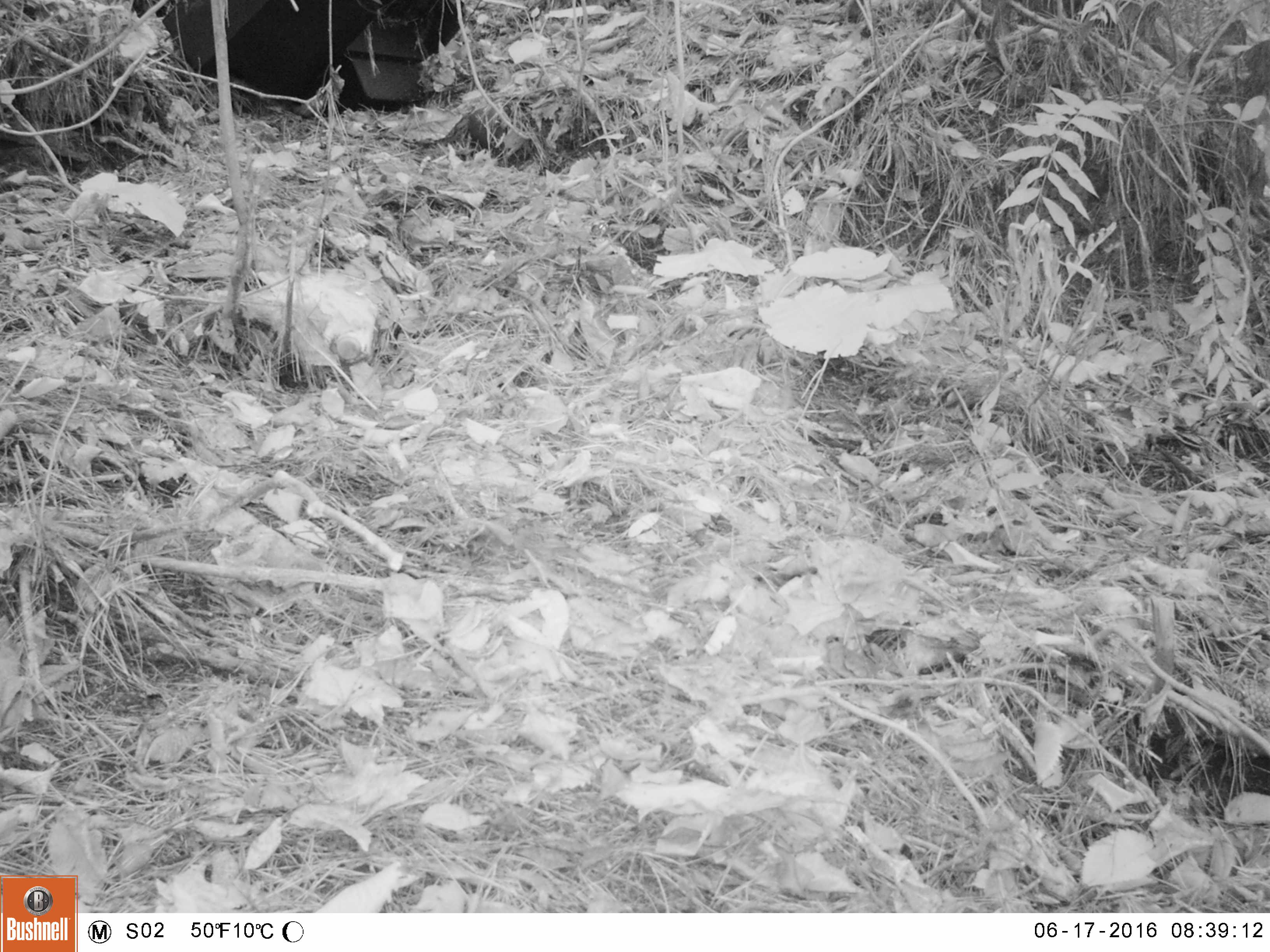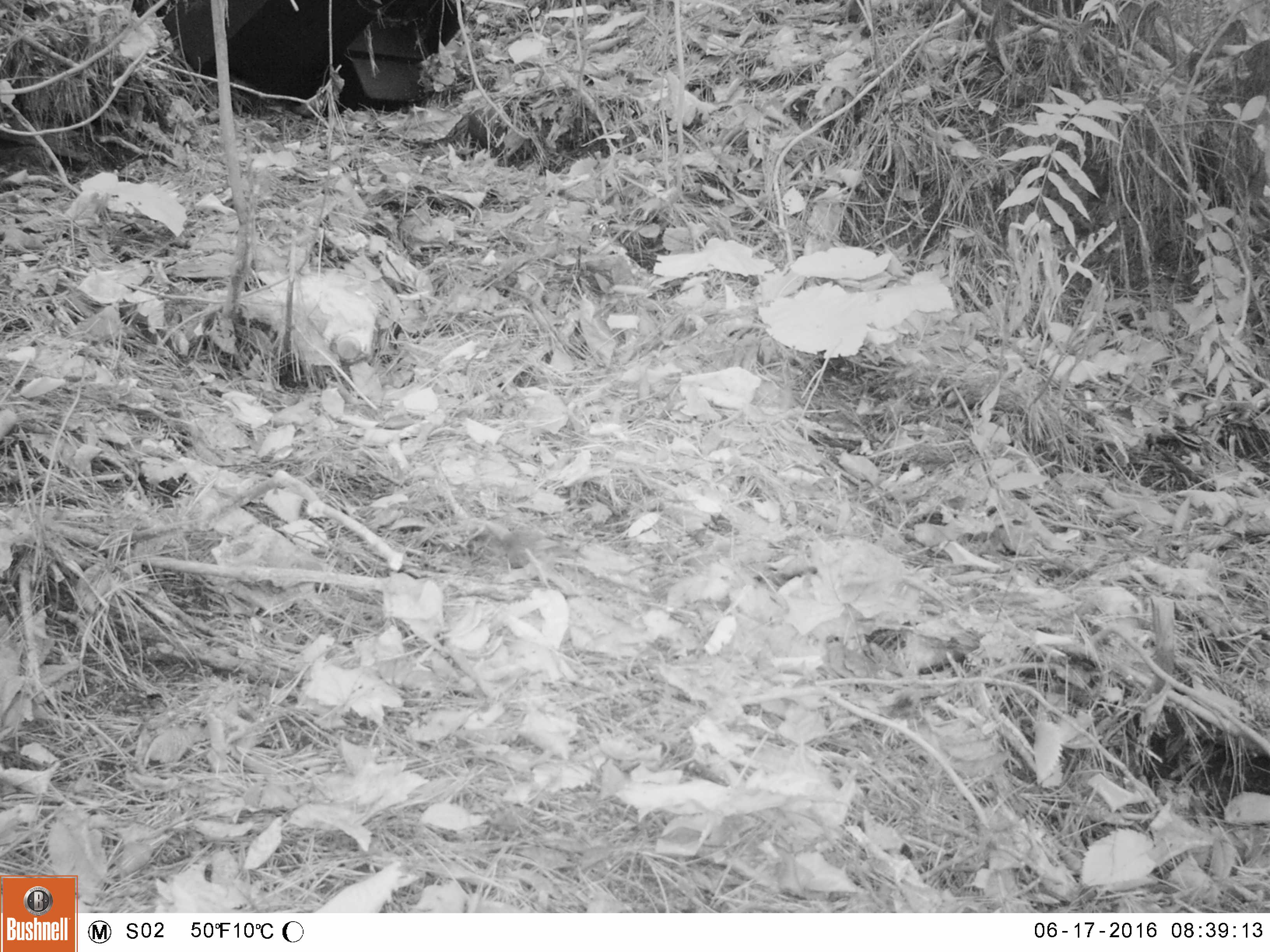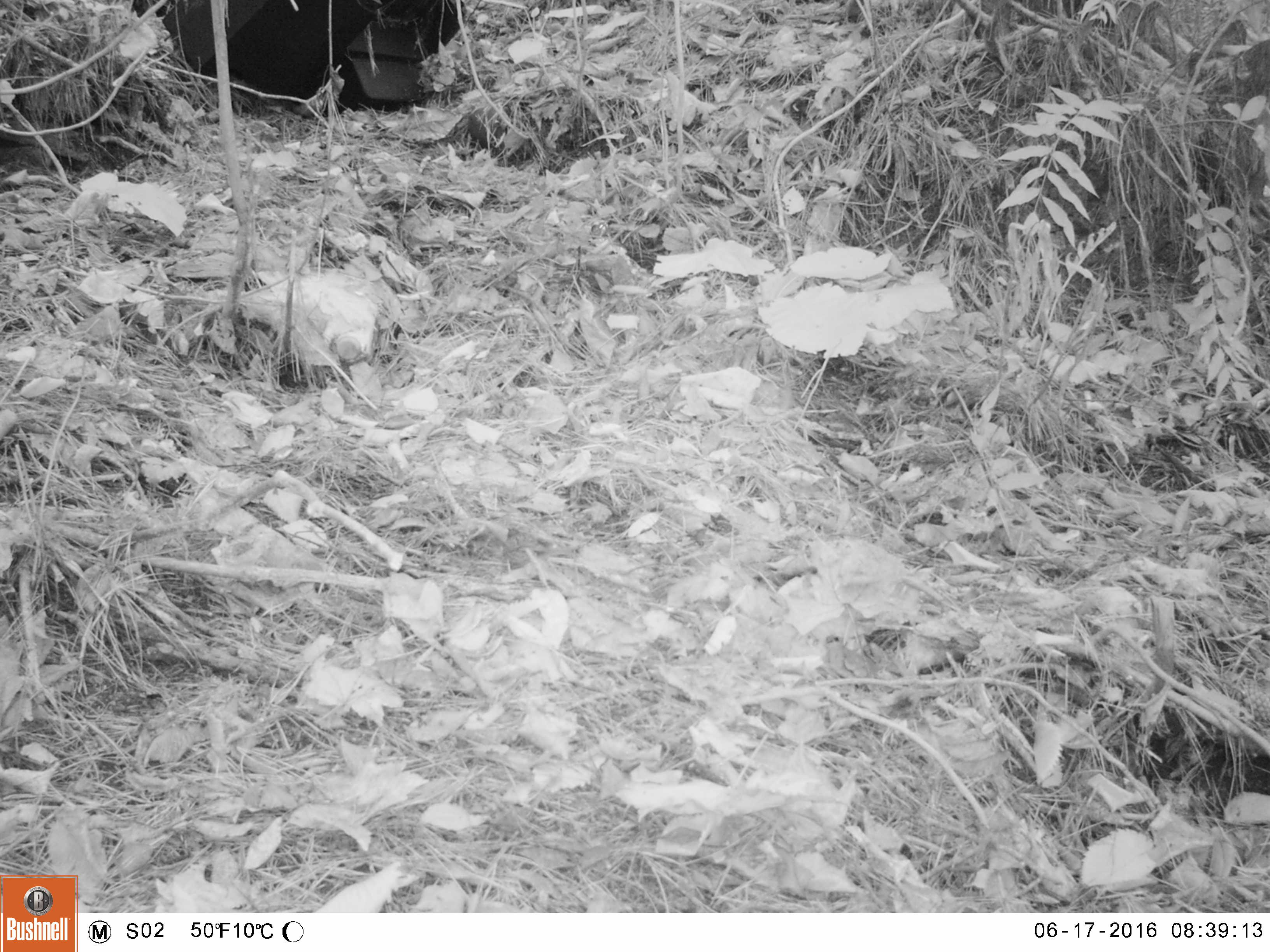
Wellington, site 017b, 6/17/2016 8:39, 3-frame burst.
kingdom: Animalia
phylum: Chordata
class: Aves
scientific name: Aves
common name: bird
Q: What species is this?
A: Bird (Aves).